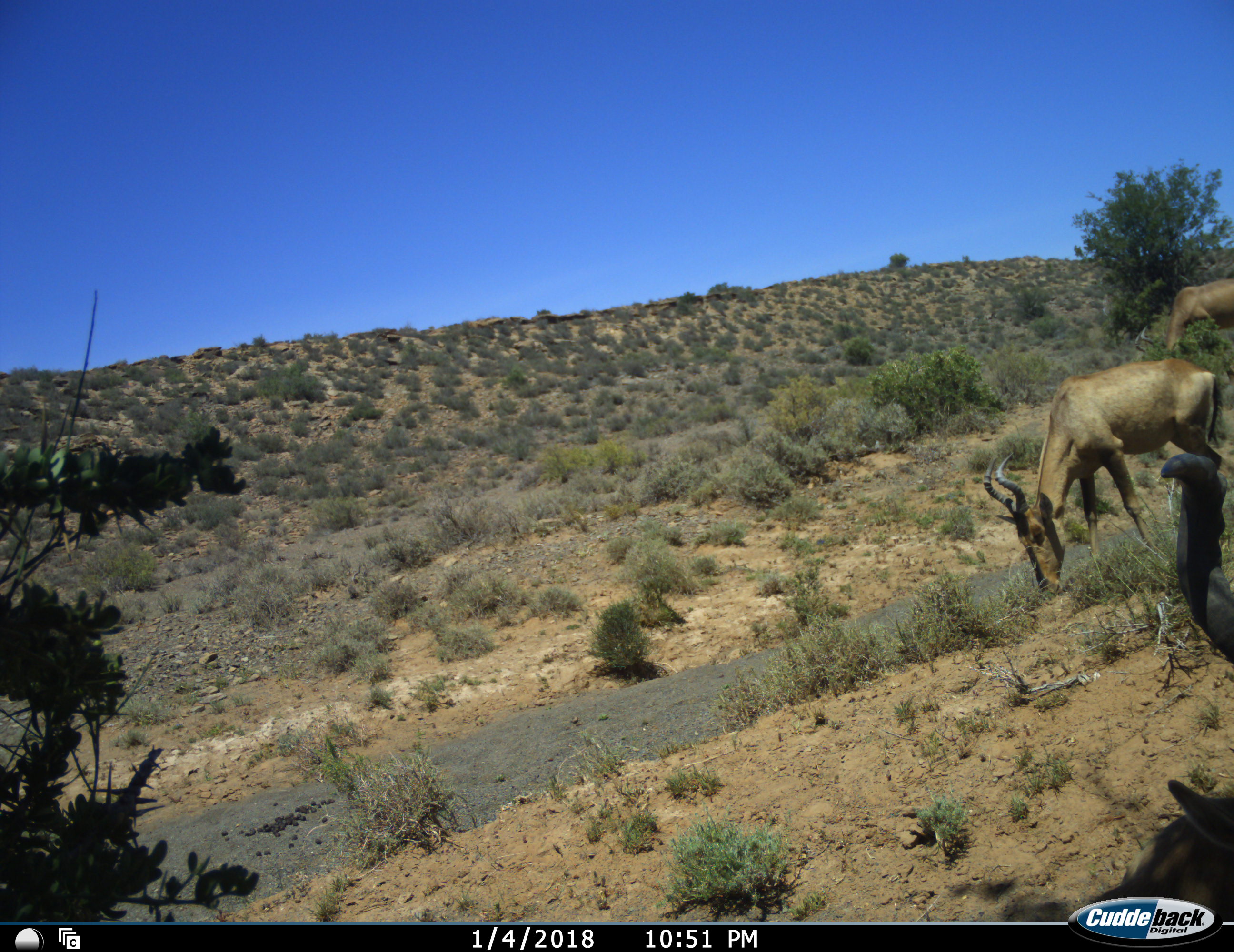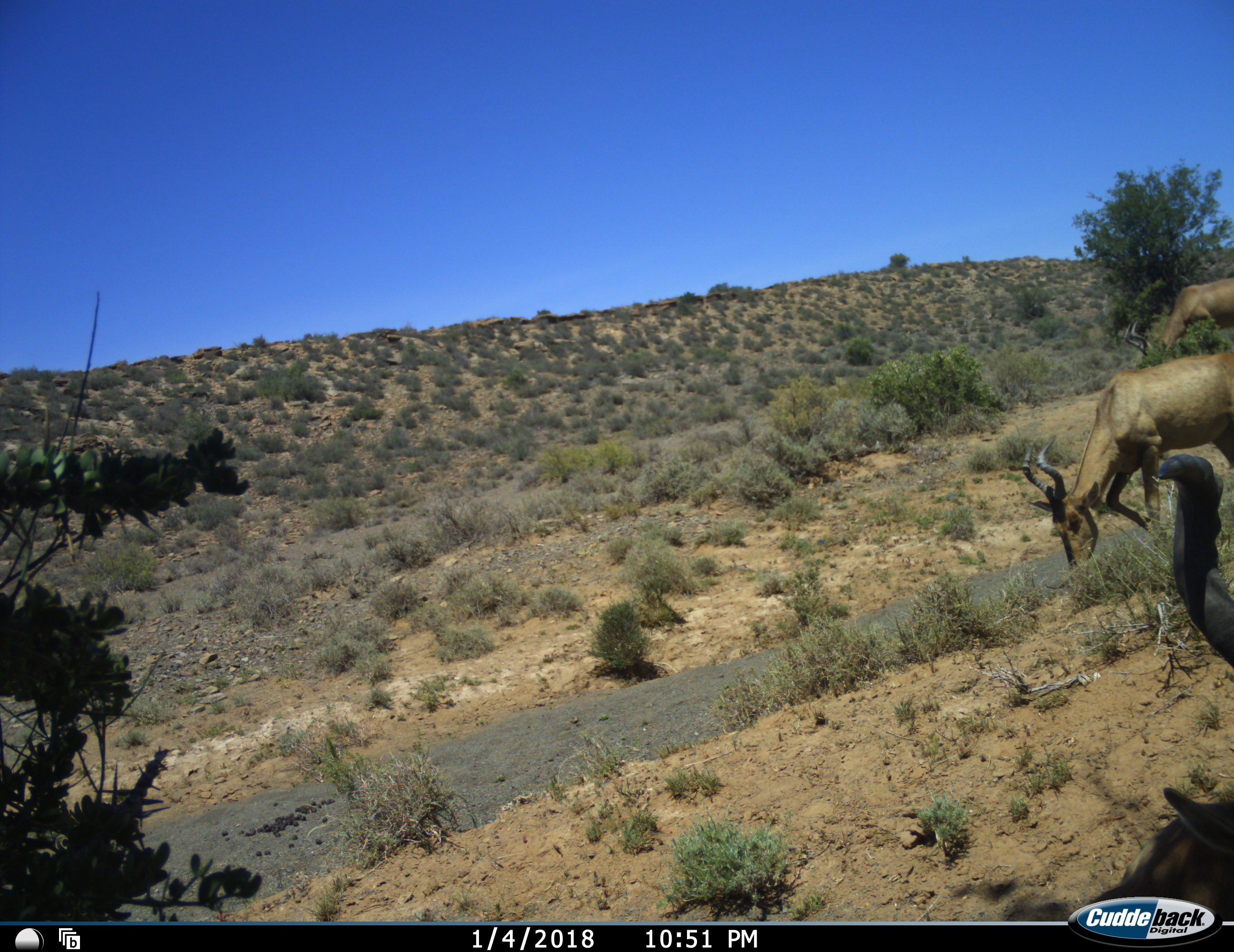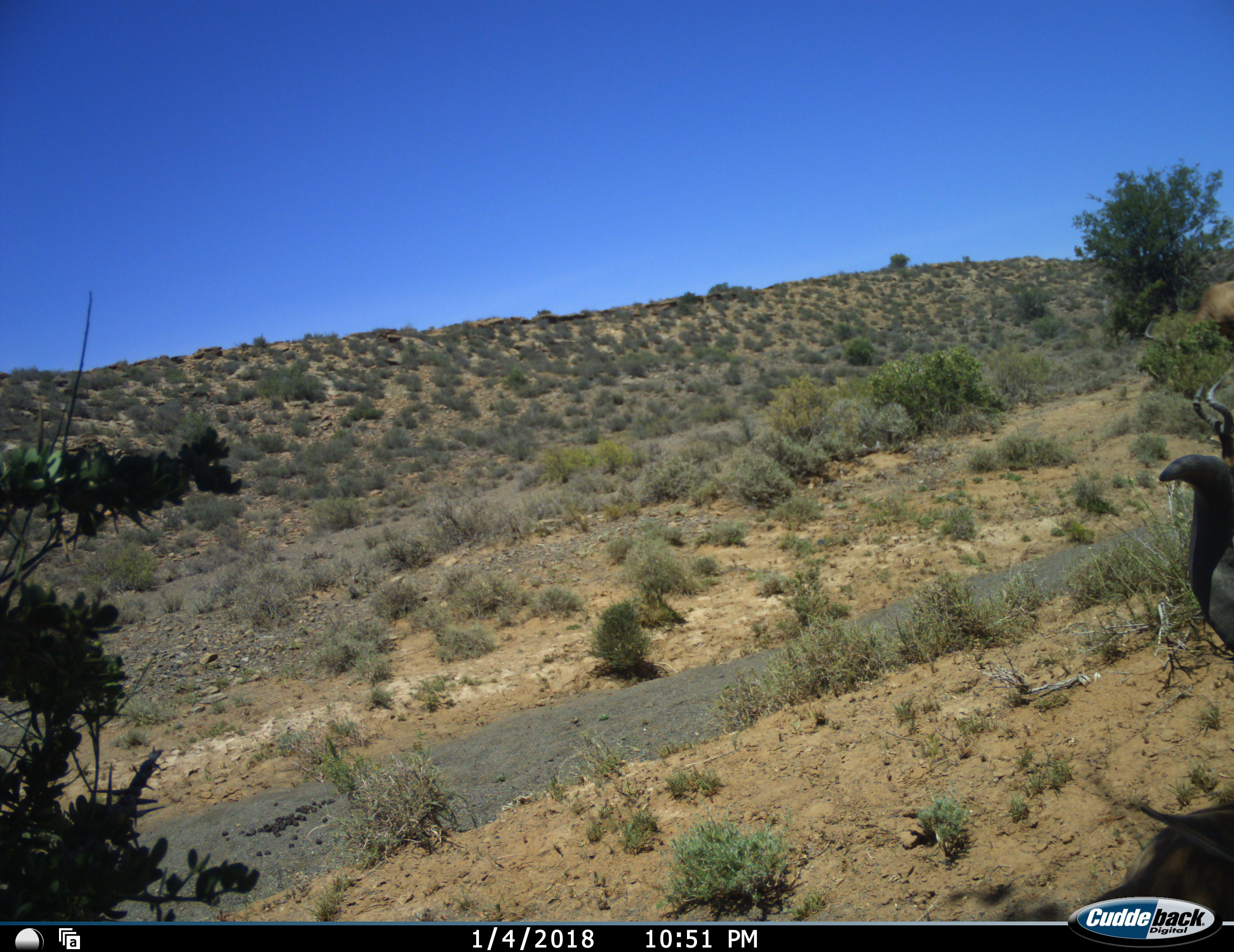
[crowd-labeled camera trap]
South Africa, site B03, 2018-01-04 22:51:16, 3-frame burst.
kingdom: Animalia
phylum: Chordata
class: Mammalia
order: Artiodactyla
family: Bovidae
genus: Alcelaphus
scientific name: Alcelaphus buselaphus caama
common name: red hartebeest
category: hartebeestred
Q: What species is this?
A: Hartebeestred (red hartebeest) (Alcelaphus buselaphus caama).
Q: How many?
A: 3.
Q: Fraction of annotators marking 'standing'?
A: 22%.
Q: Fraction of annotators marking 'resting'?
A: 33%.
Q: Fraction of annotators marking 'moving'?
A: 56%.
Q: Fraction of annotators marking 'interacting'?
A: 0%.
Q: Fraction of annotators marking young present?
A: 0%.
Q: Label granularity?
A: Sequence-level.